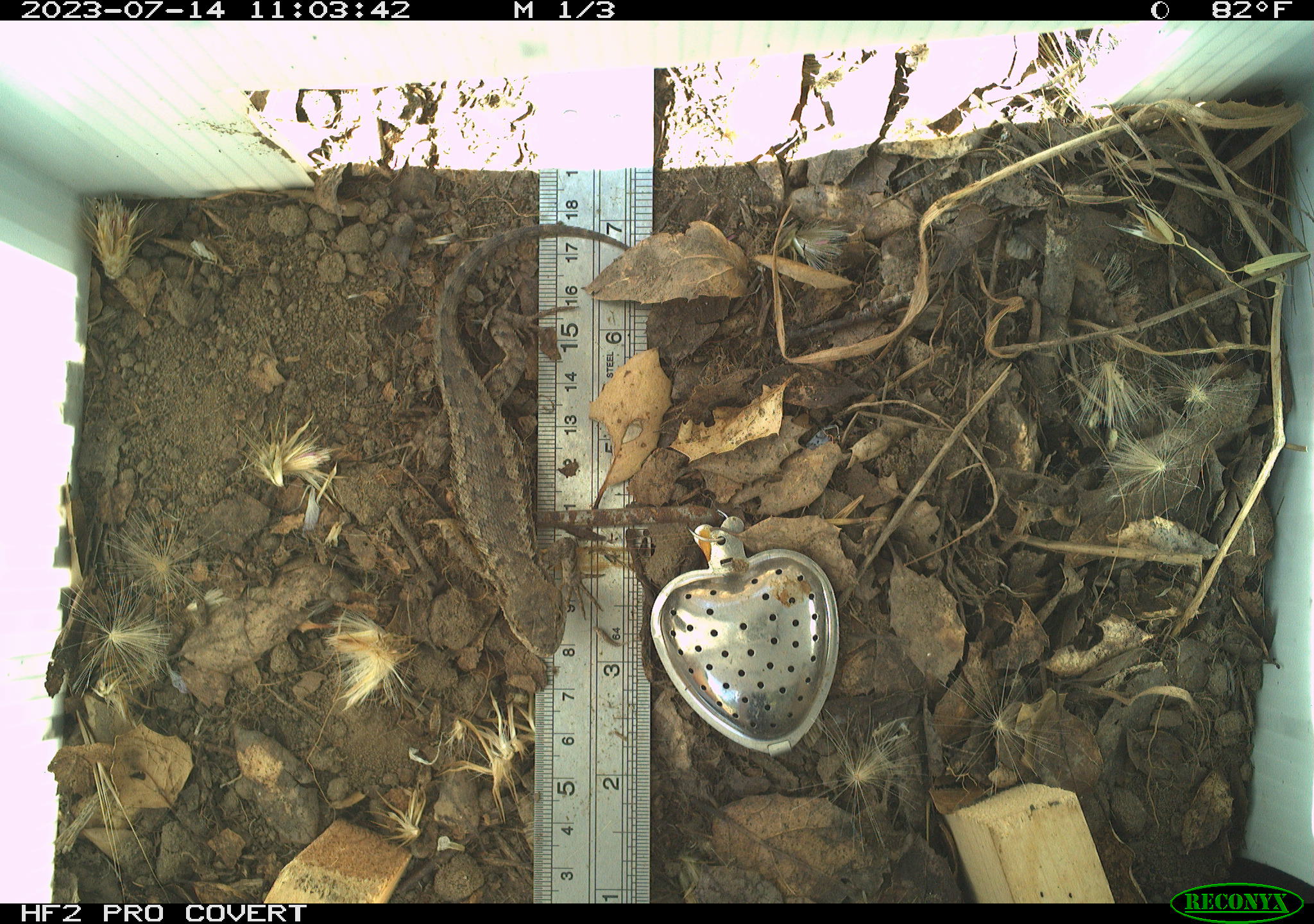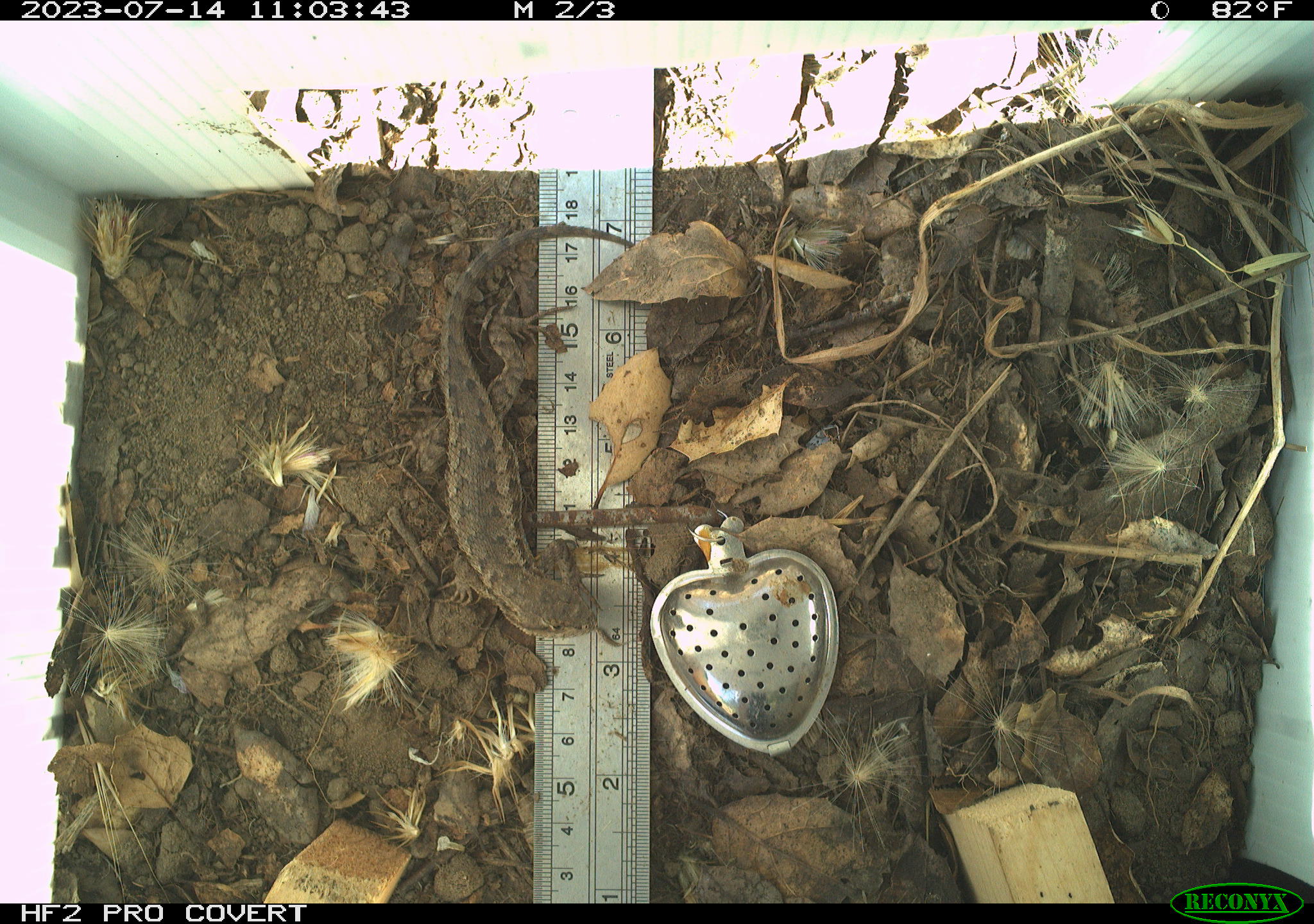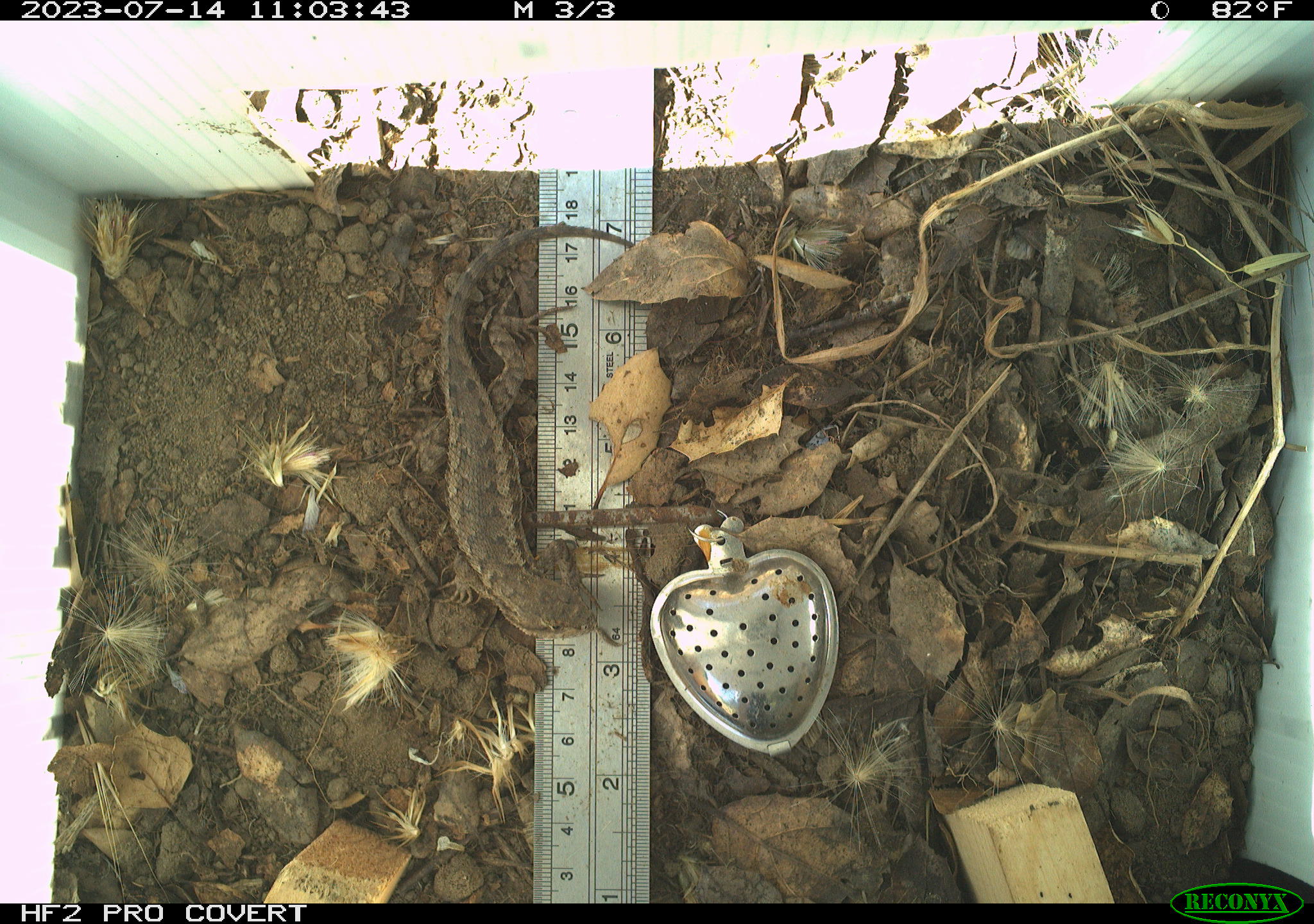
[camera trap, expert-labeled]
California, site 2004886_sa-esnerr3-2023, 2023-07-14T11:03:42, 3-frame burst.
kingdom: Animalia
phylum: Chordata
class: Reptilia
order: Squamata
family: Phrynosomatidae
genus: Sceloporus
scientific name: Sceloporus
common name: spiny lizards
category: sceloporus species